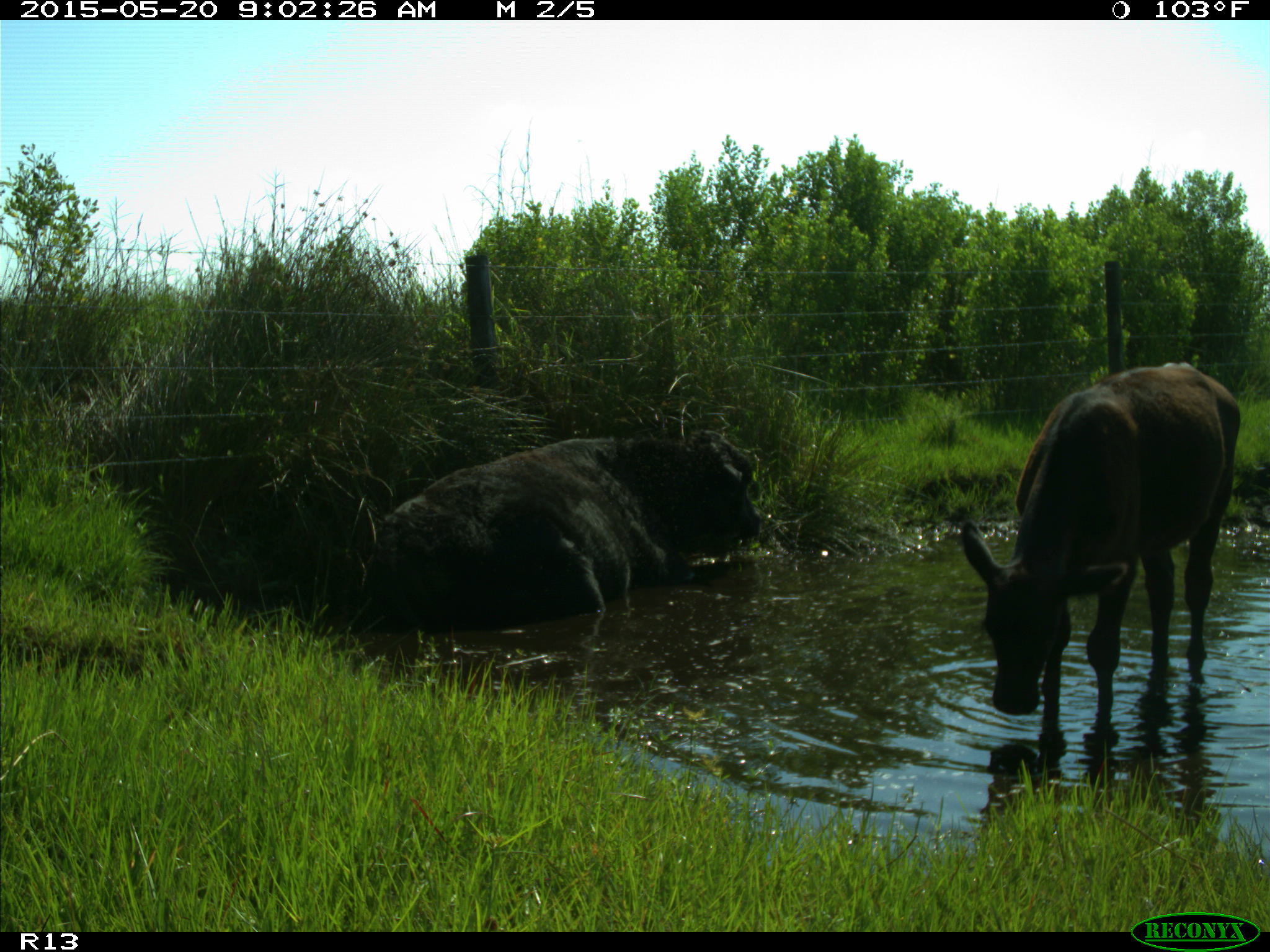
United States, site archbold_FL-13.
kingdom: Animalia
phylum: Chordata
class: Mammalia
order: Artiodactyla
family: Bovidae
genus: Bos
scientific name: Bos taurus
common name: domestic cow